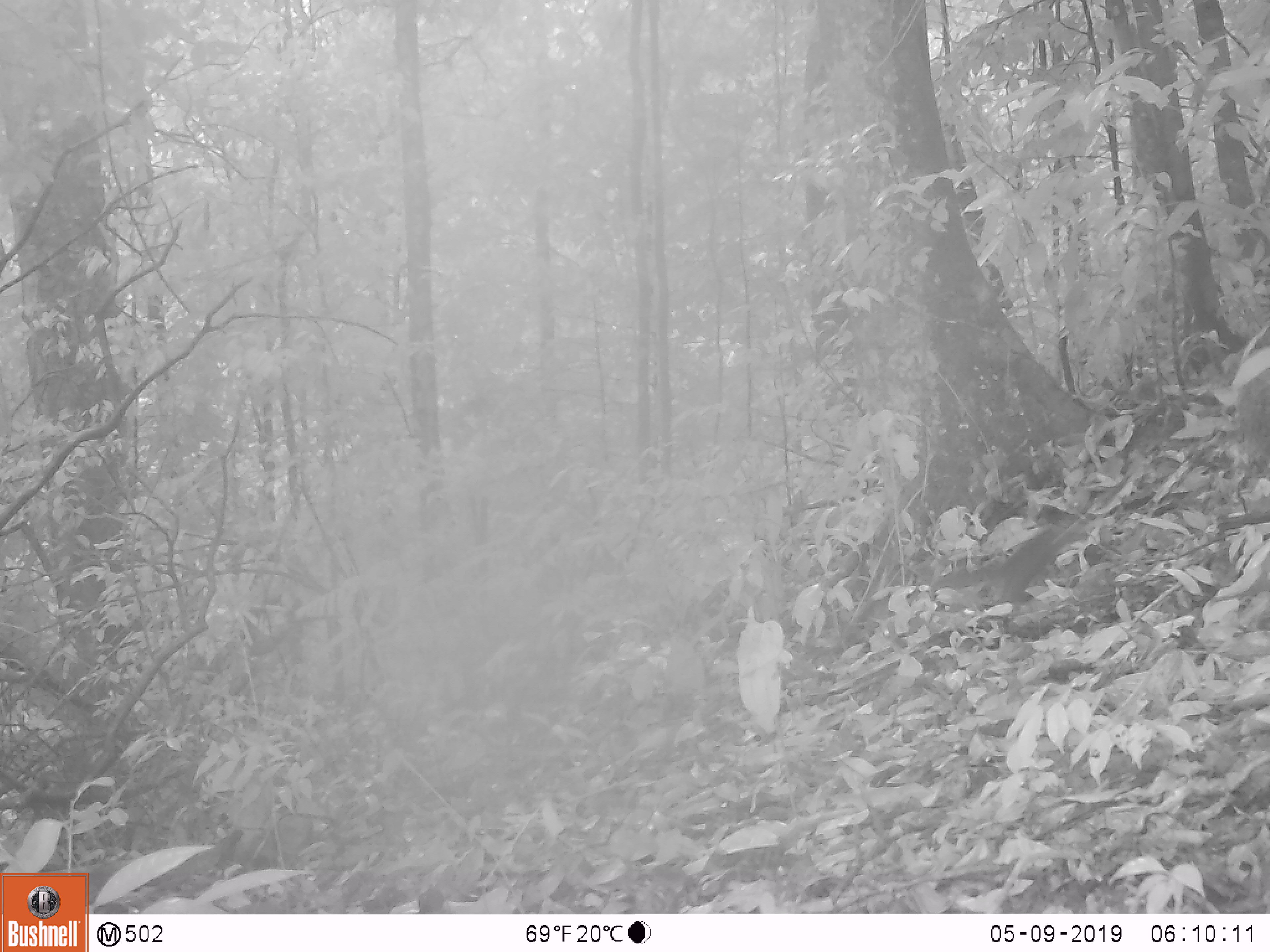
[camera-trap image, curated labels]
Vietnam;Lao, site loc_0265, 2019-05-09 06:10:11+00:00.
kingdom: Animalia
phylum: Chordata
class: Mammalia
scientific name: Mammalia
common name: mammal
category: unidentified small mammal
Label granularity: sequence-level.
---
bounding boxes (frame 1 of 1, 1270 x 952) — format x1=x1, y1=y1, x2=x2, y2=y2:
unidentified small mammal: x1=927, y1=518, x2=1088, y2=608